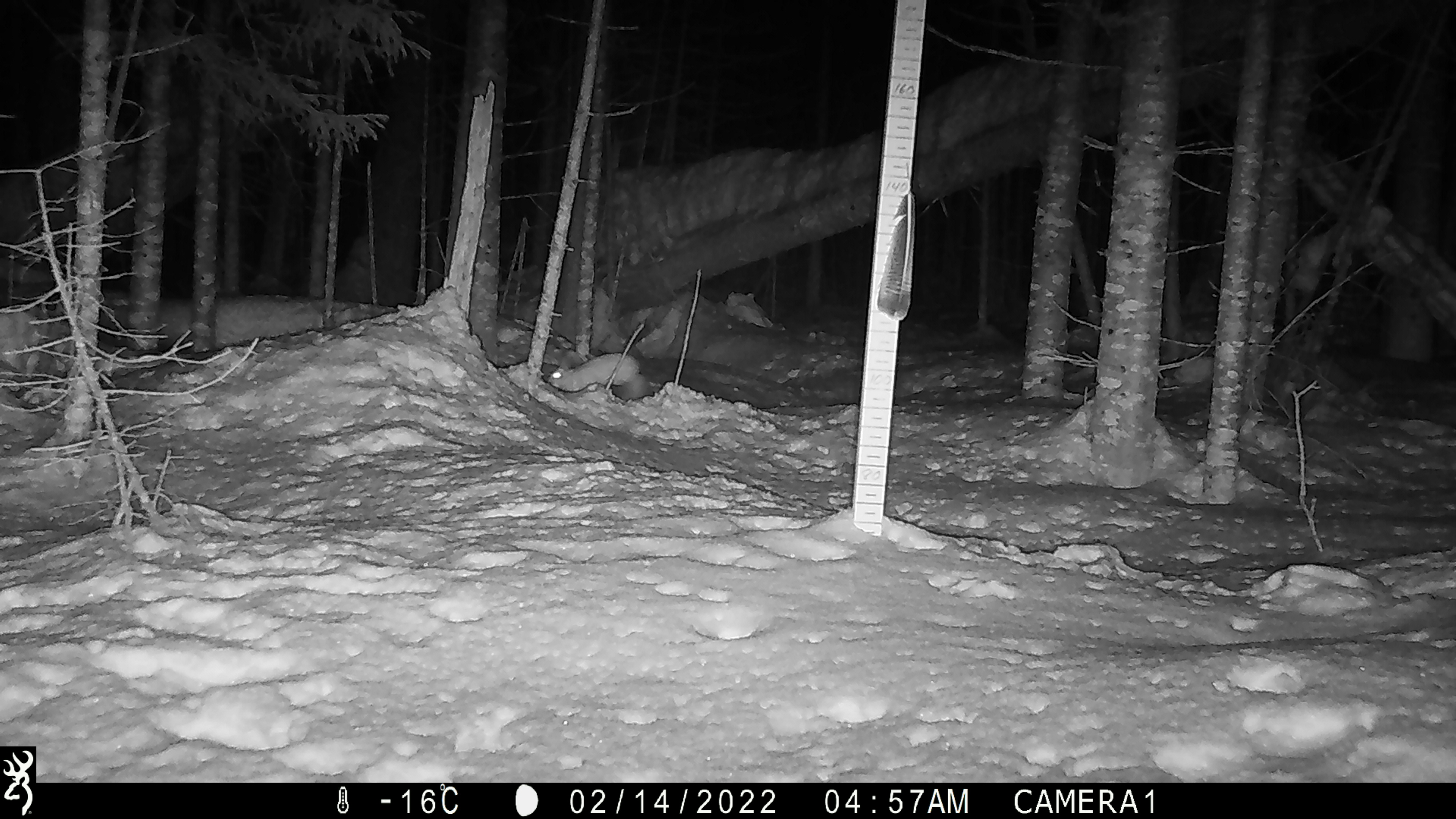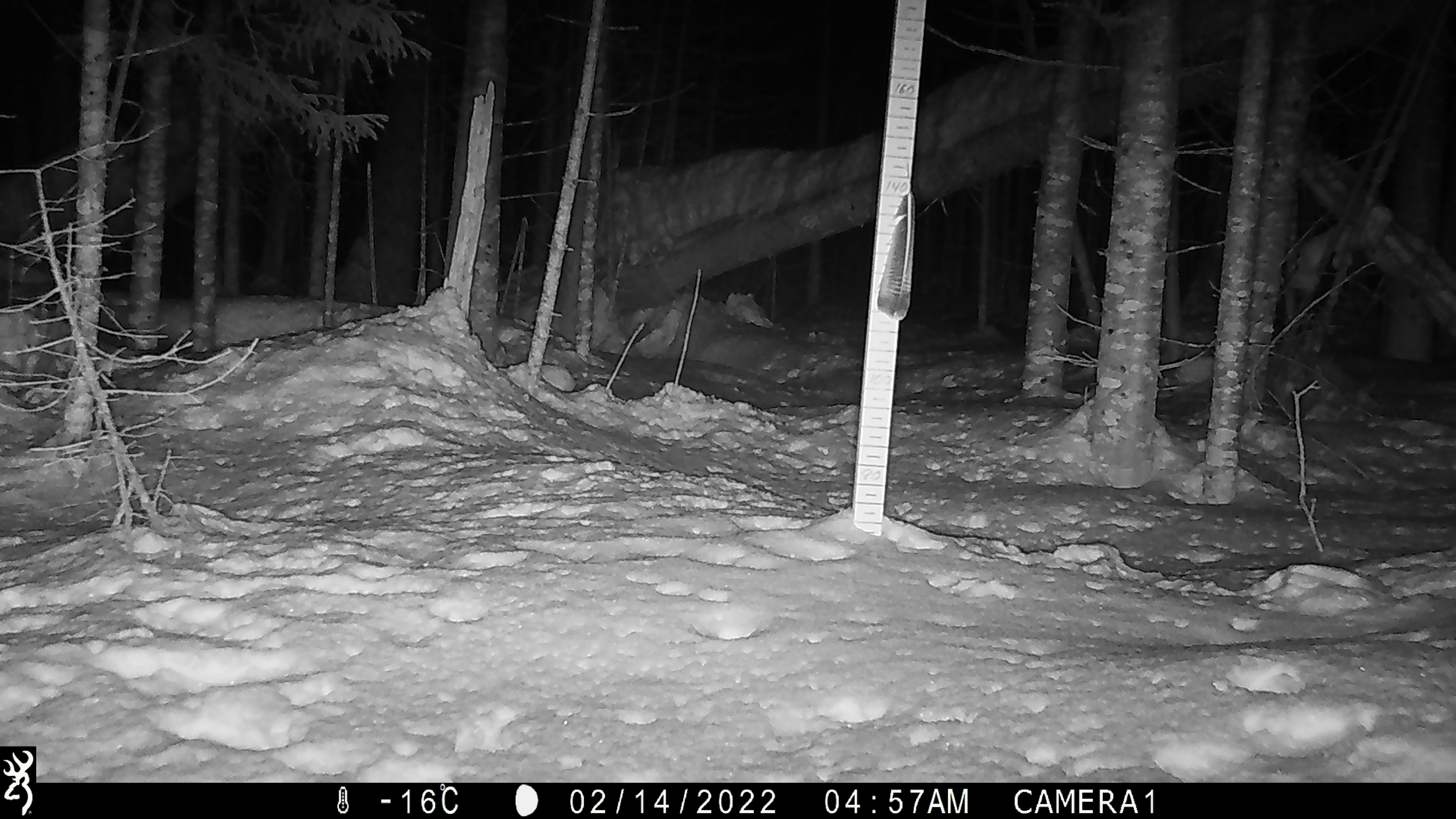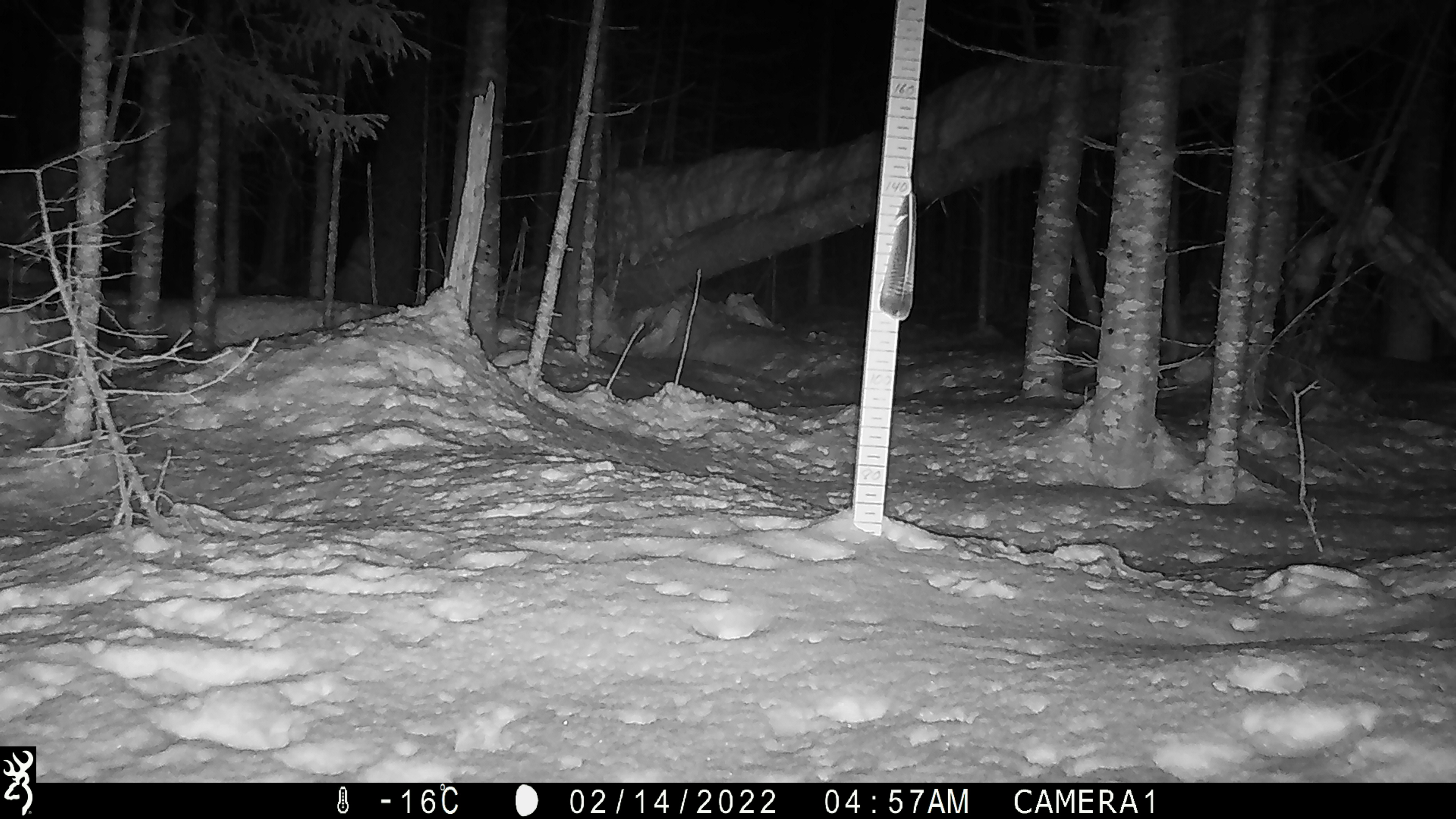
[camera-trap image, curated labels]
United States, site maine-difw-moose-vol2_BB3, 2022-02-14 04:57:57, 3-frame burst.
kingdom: Animalia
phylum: Chordata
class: Mammalia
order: Lagomorpha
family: Leporidae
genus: Lepus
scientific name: Lepus americanus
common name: snowshoe hare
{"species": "snowshoe hare (Lepus americanus)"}